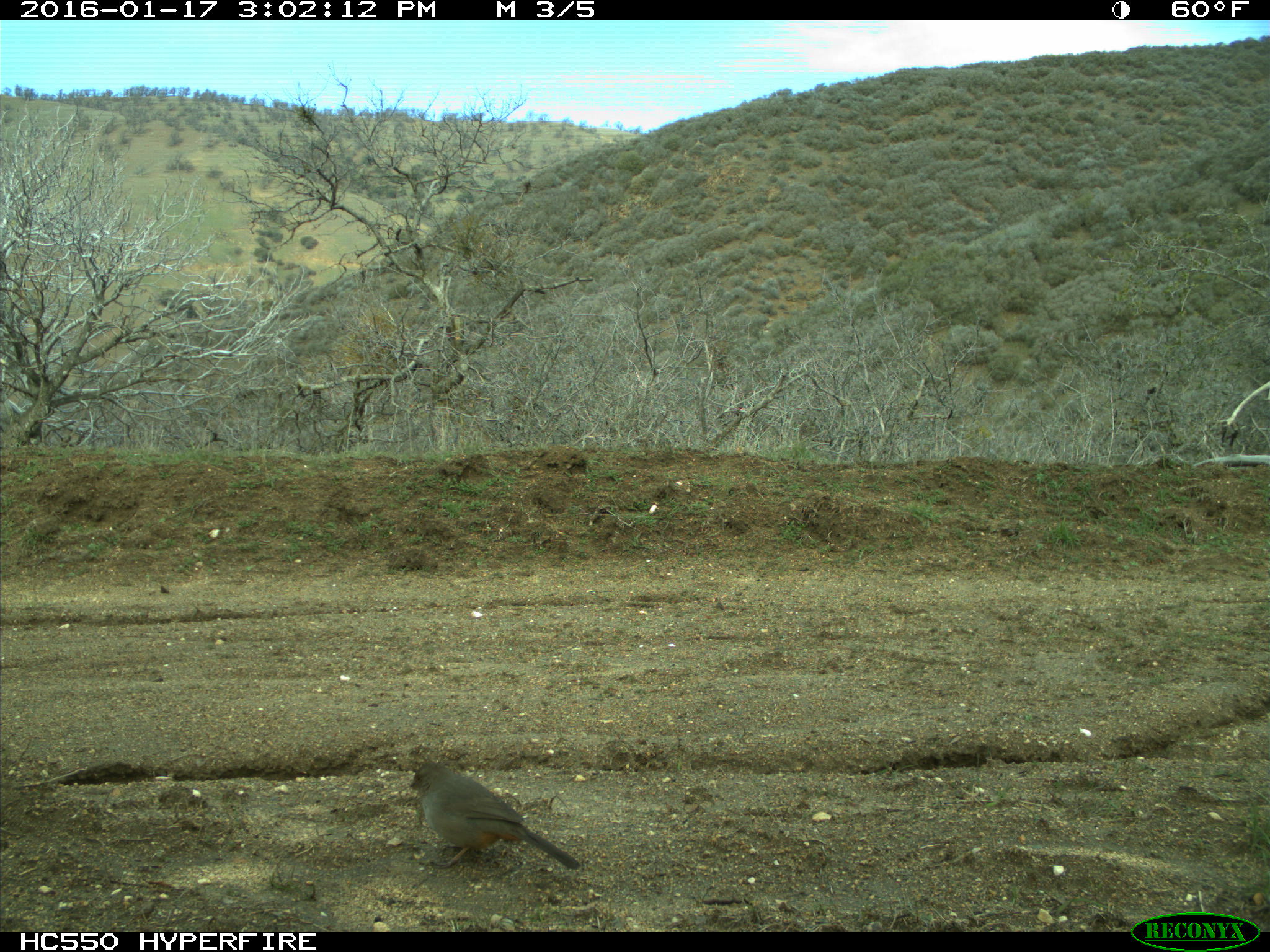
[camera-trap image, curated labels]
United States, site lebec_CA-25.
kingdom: Animalia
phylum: Chordata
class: Aves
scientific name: Aves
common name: birds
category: unidentified bird